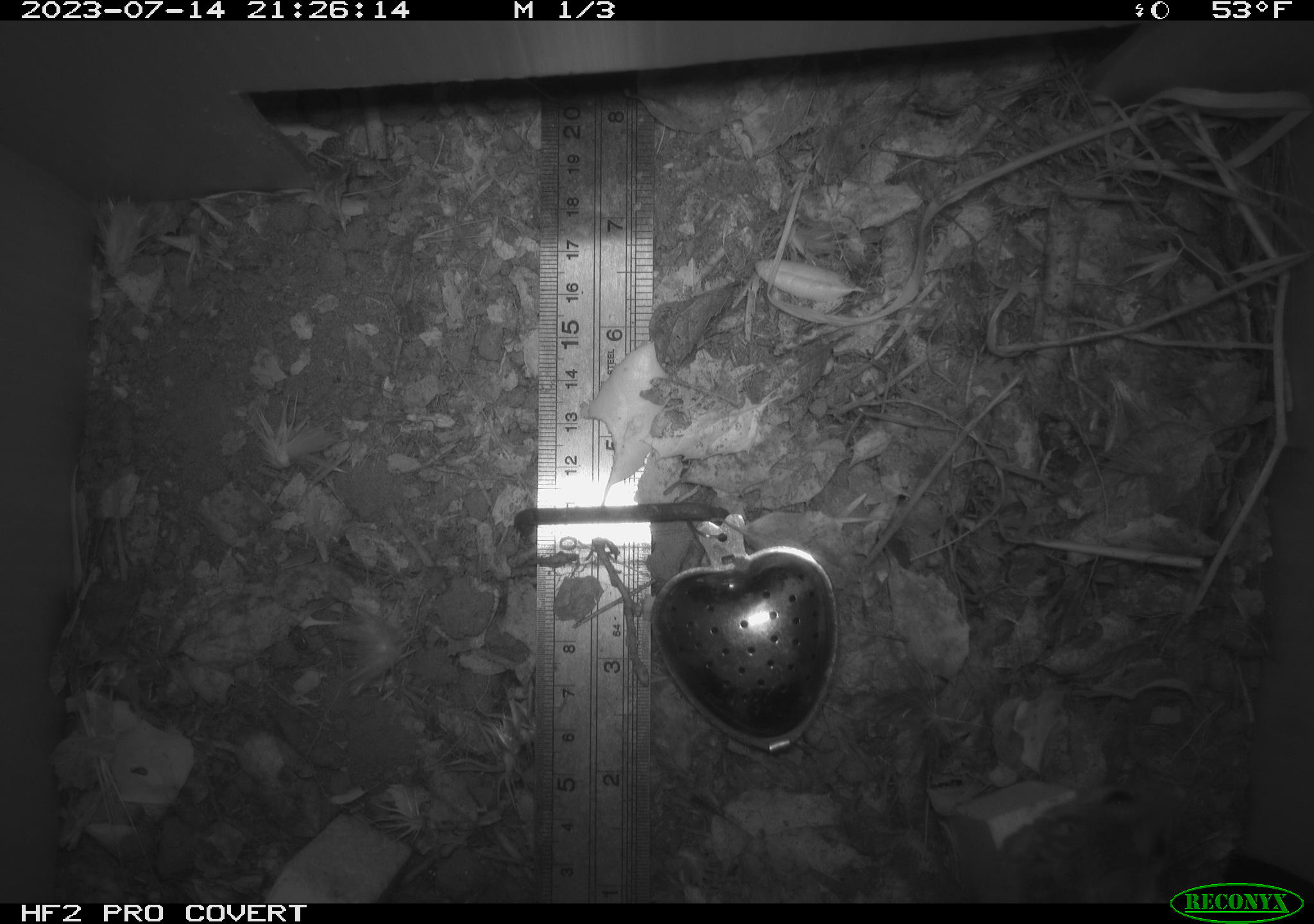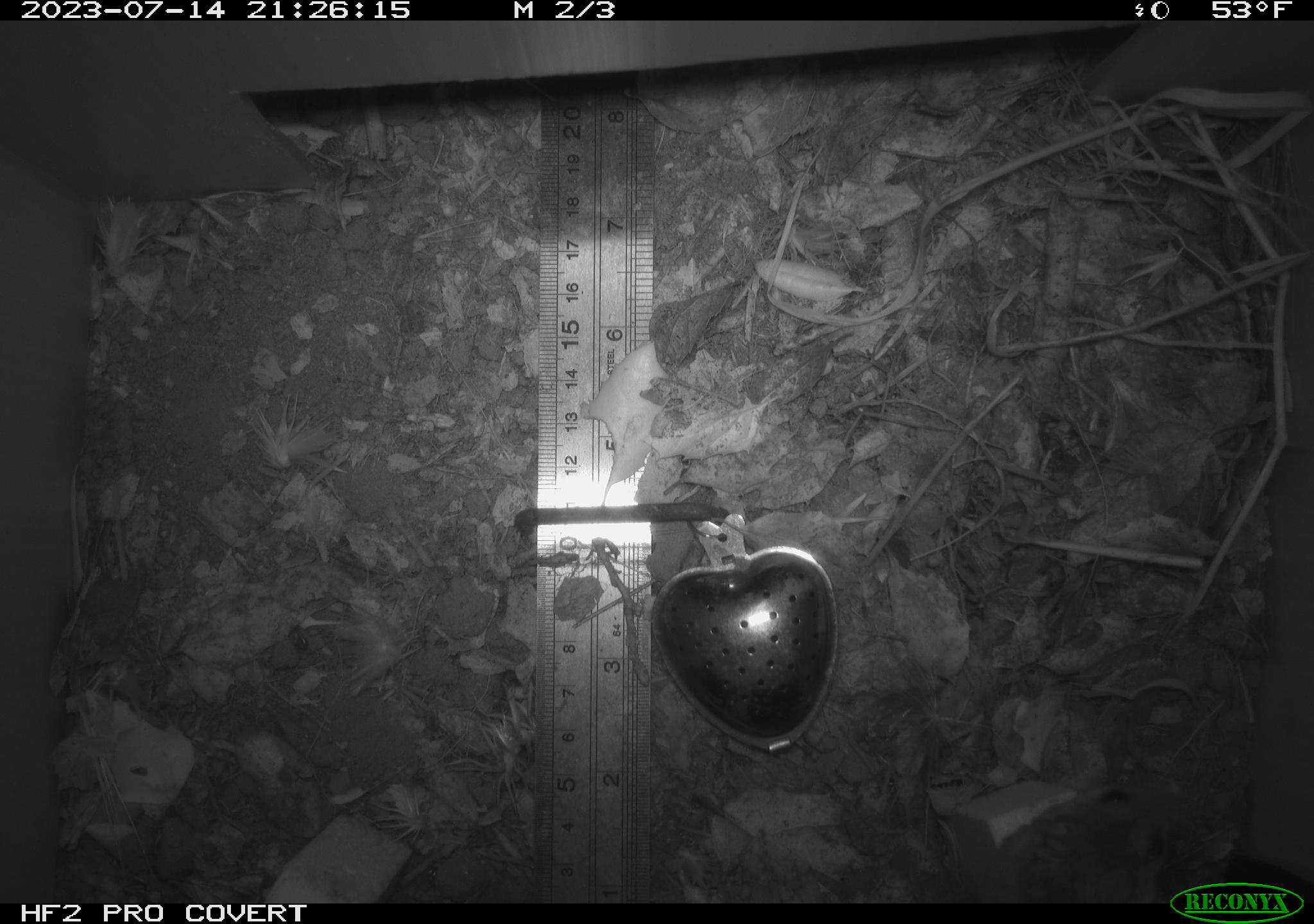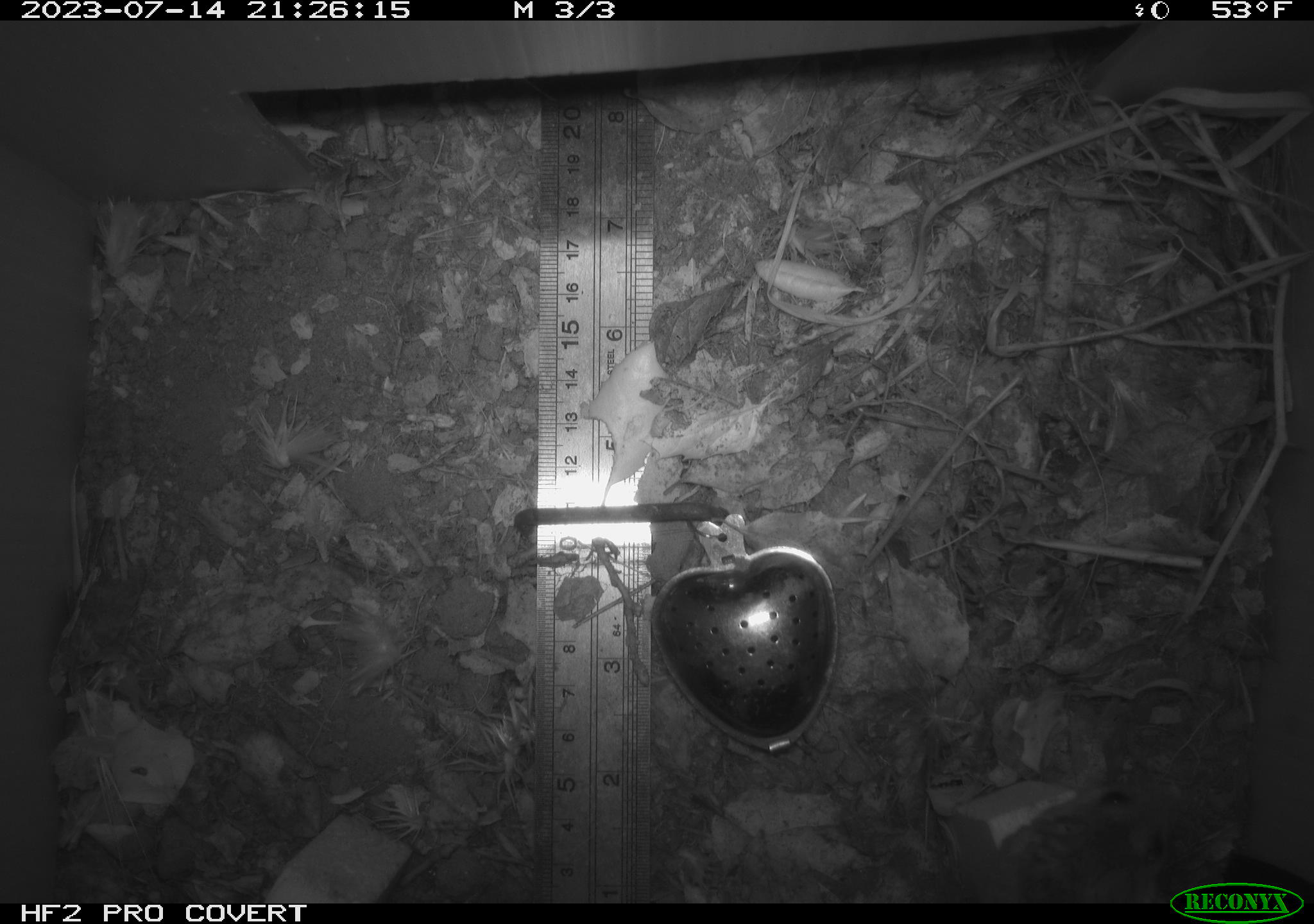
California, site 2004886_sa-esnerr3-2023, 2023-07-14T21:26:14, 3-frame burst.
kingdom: Animalia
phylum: Chordata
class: Mammalia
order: Rodentia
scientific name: Rodentia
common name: mouse species